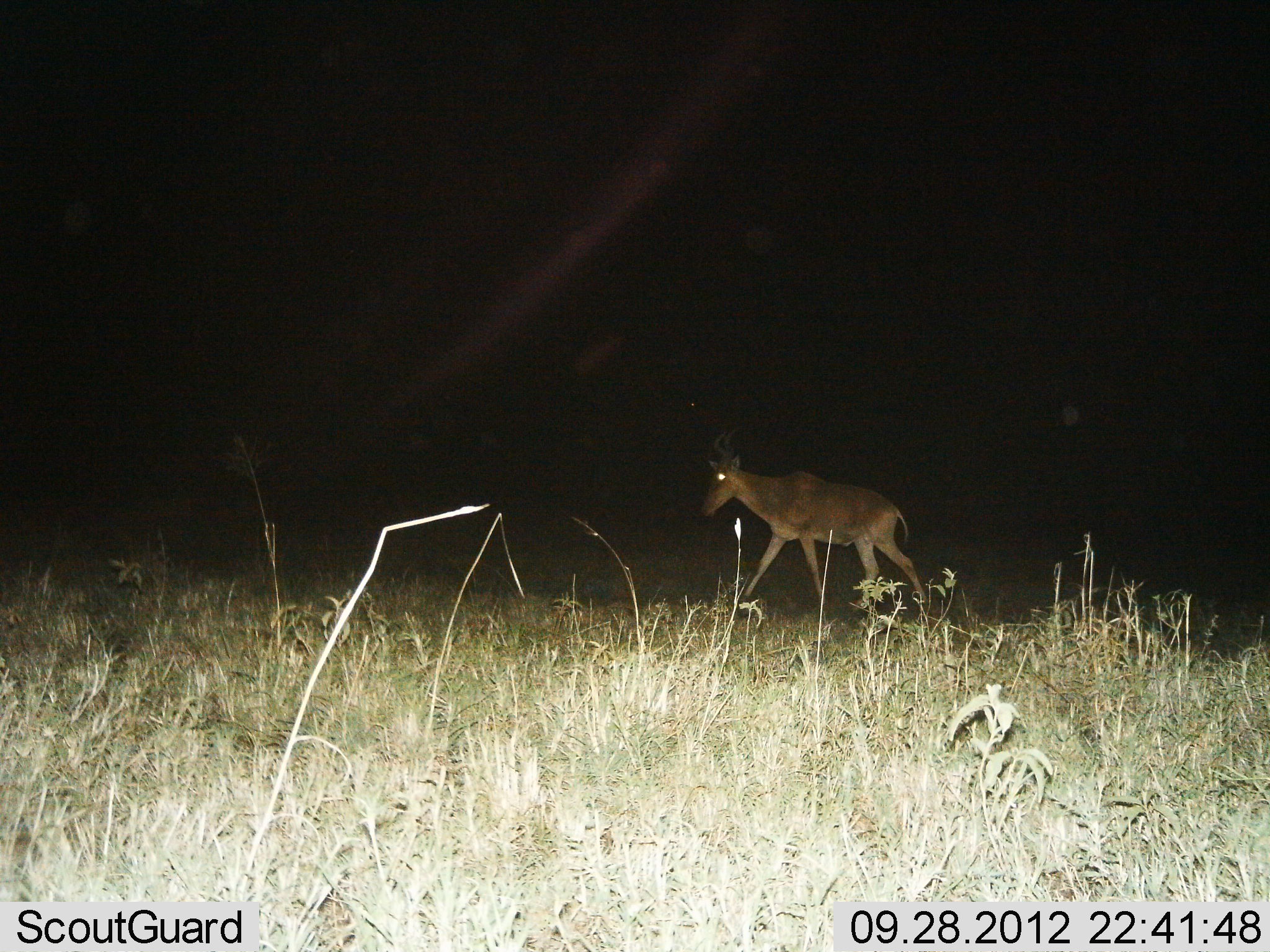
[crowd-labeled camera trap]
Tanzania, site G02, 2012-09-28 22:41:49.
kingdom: Animalia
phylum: Chordata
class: Mammalia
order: Artiodactyla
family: Bovidae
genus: Alcelaphus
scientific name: Alcelaphus buselaphus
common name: hartebeest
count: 1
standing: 0%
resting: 0%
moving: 100%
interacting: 0%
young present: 0%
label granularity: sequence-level